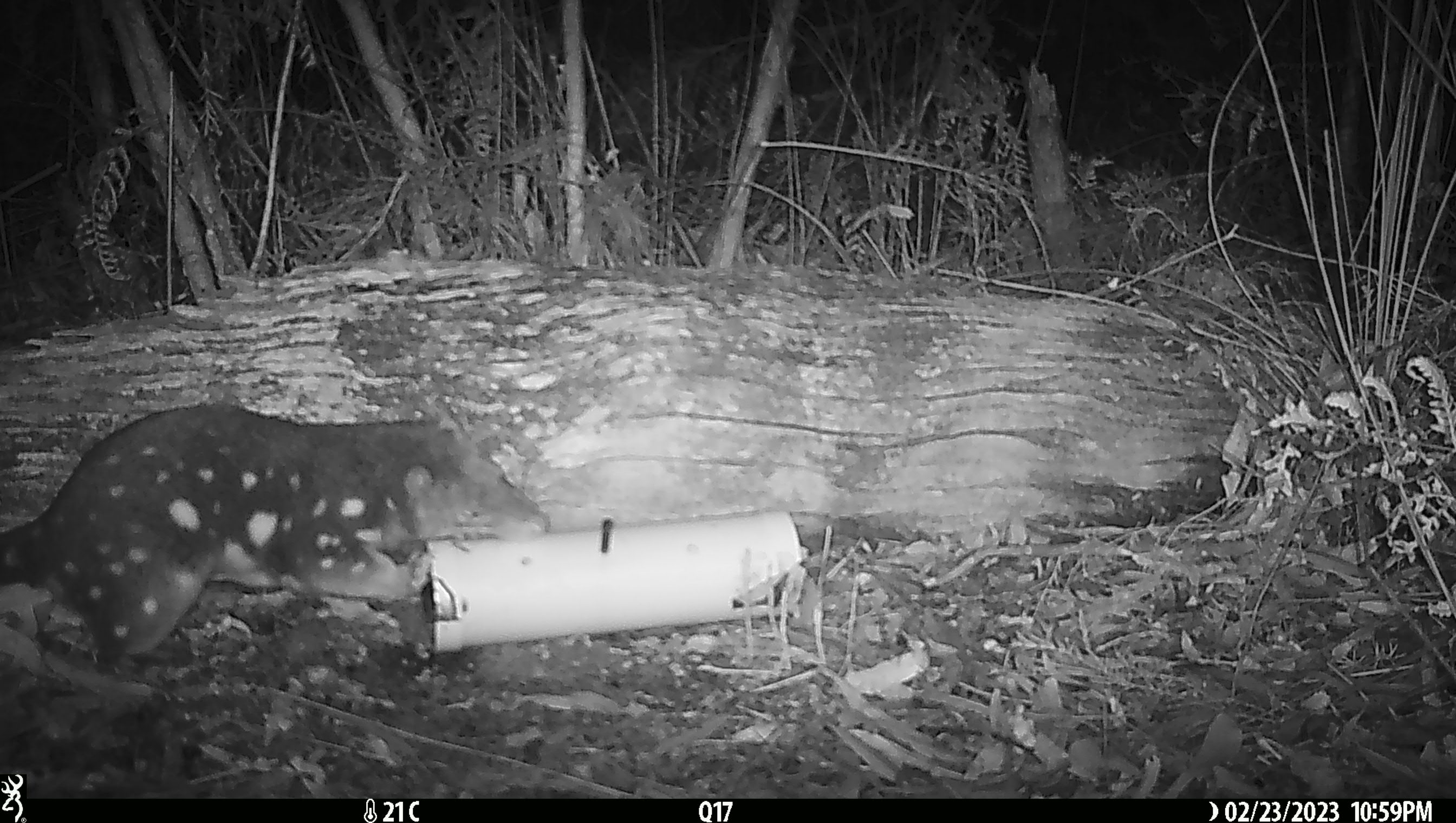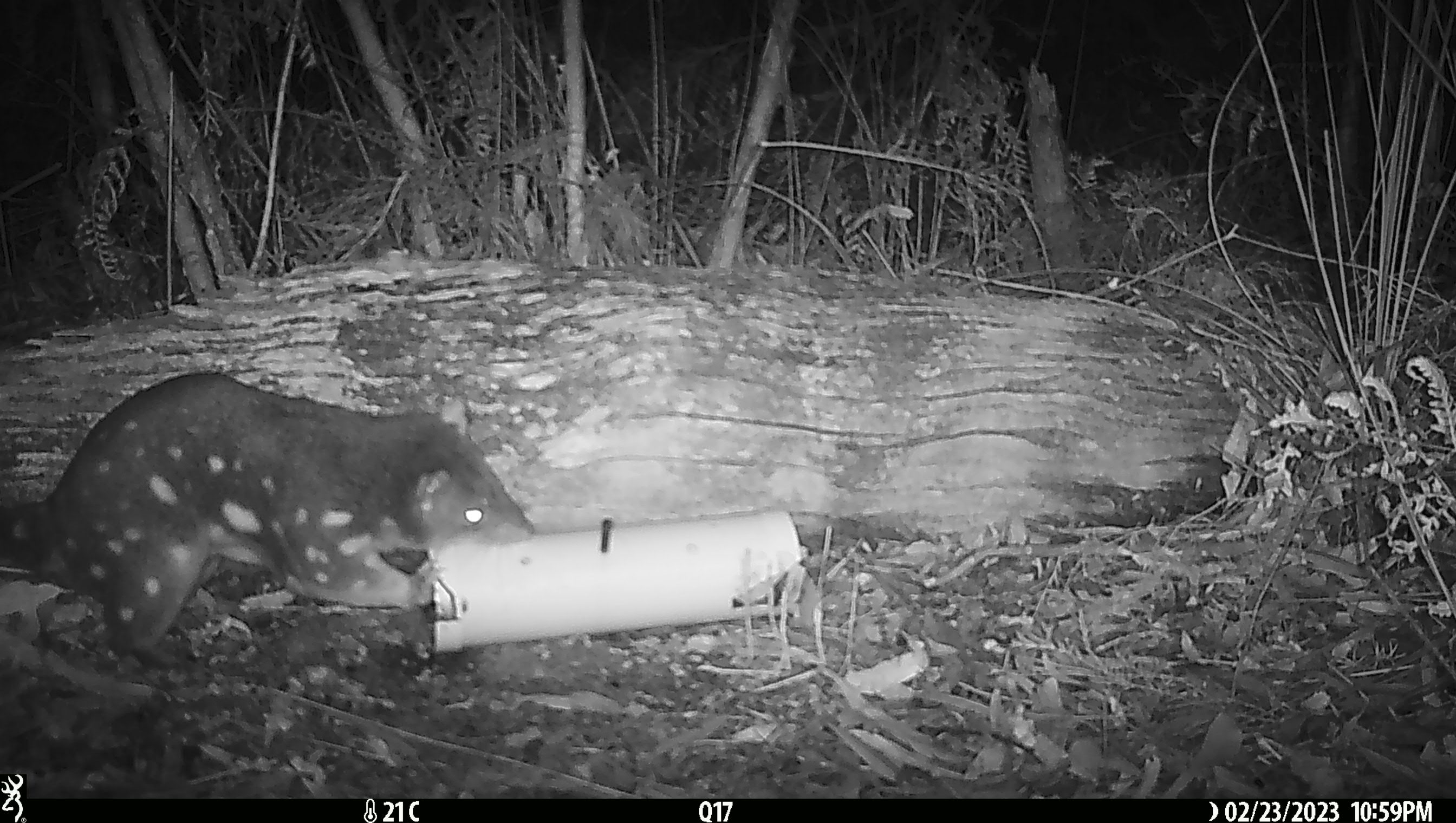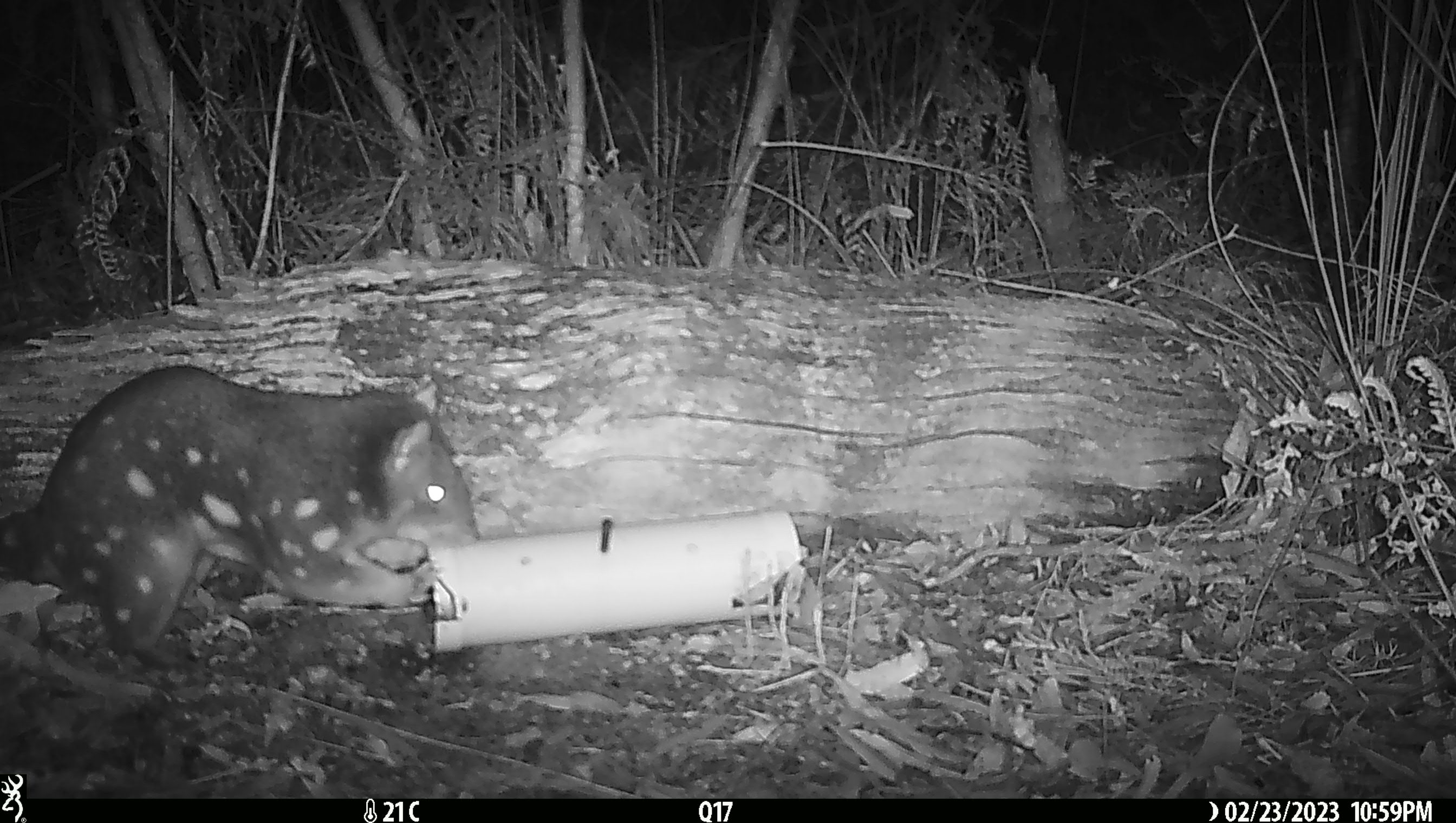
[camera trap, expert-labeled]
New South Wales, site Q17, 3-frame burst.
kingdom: Animalia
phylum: Chordata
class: Mammalia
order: Dasyuromorphia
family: Dasyuridae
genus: Dasyurus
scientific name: Dasyurus maculatus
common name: spotted-tailed quoll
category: quoll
Quoll (spotted-tailed quoll) (Dasyurus maculatus).